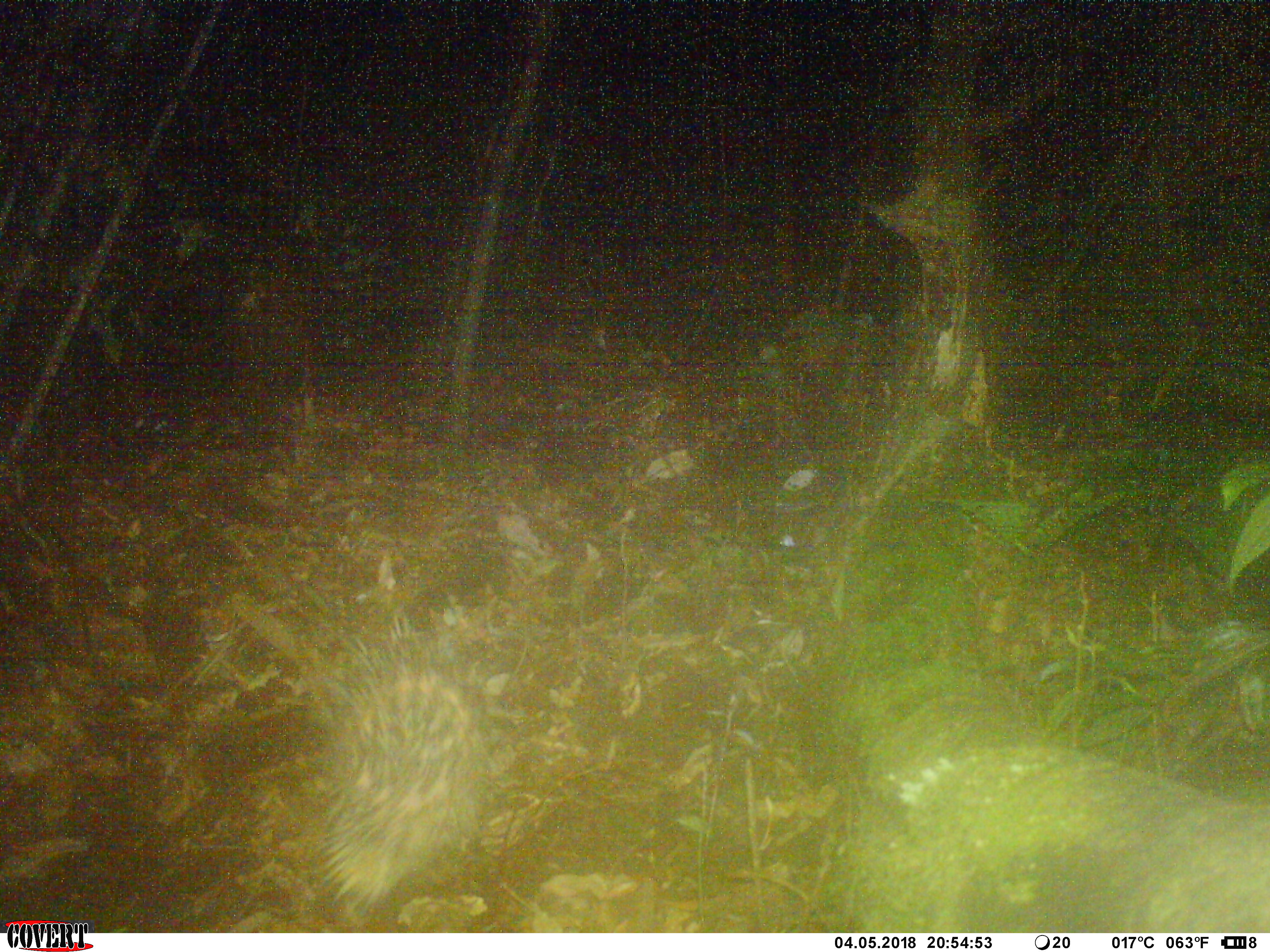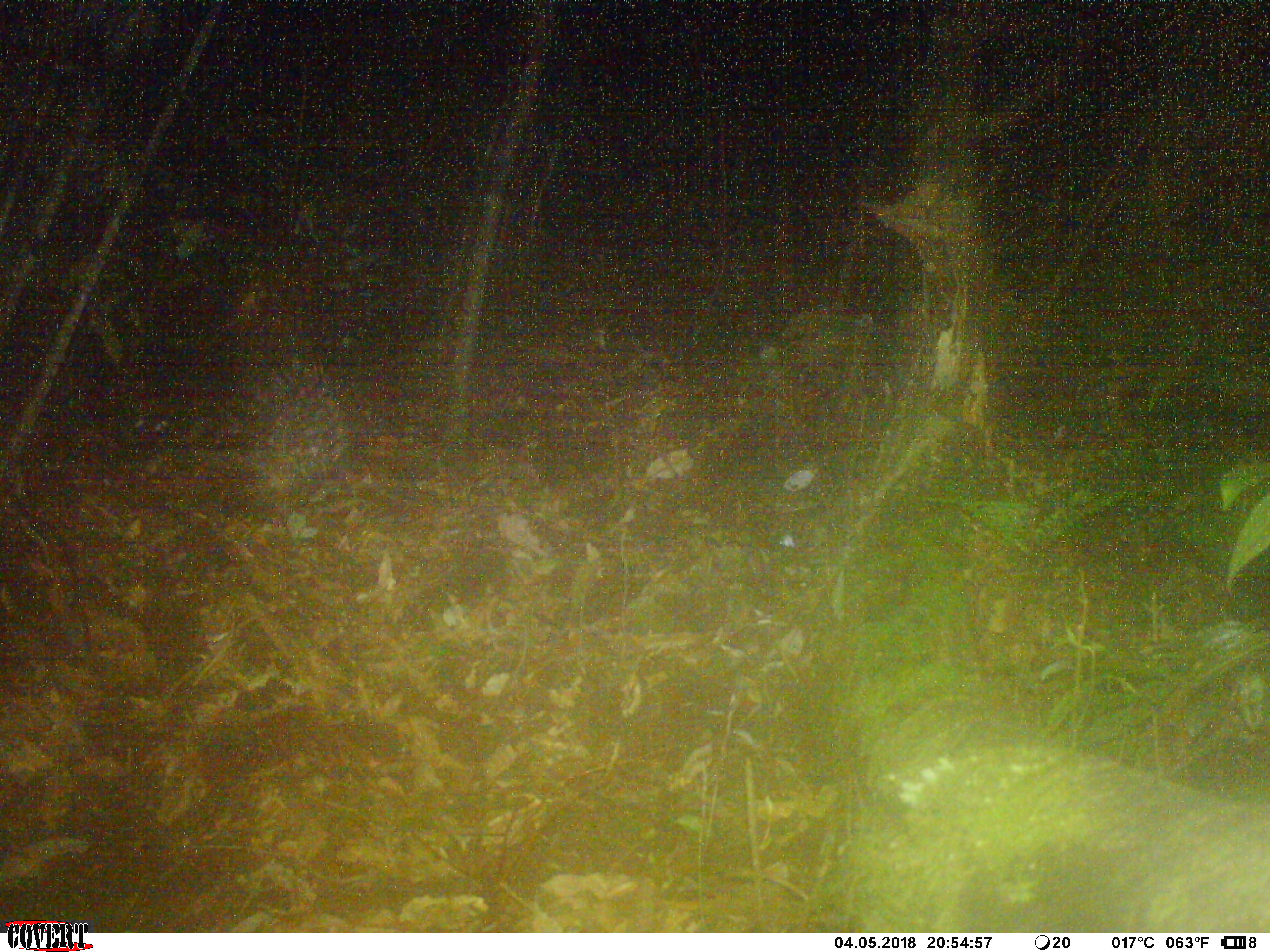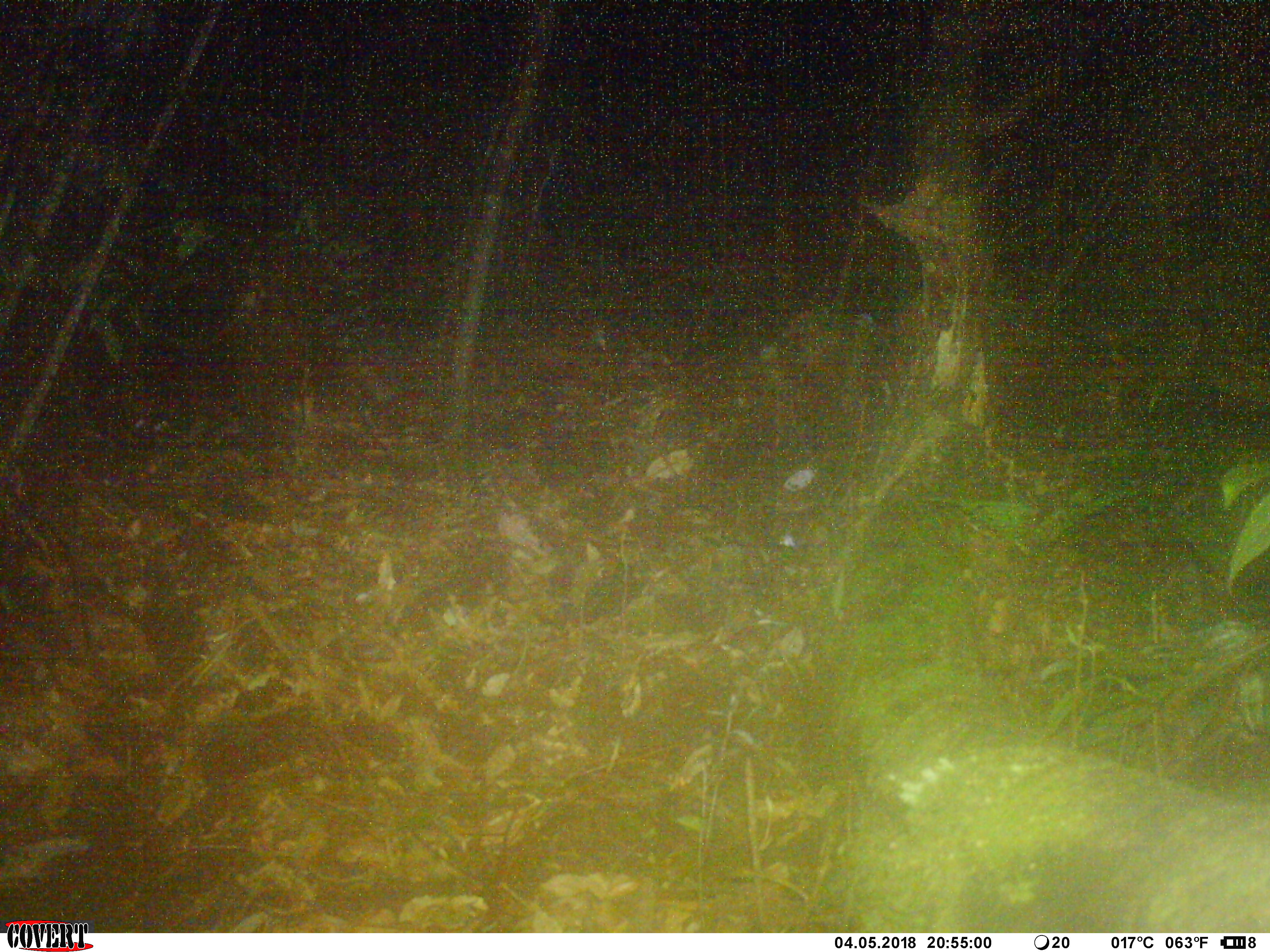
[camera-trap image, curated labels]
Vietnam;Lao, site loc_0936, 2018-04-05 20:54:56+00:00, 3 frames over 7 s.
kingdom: Animalia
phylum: Chordata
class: Mammalia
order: Rodentia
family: Hystricidae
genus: Hystrix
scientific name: Hystrix brachyura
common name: malayan porcupine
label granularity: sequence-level